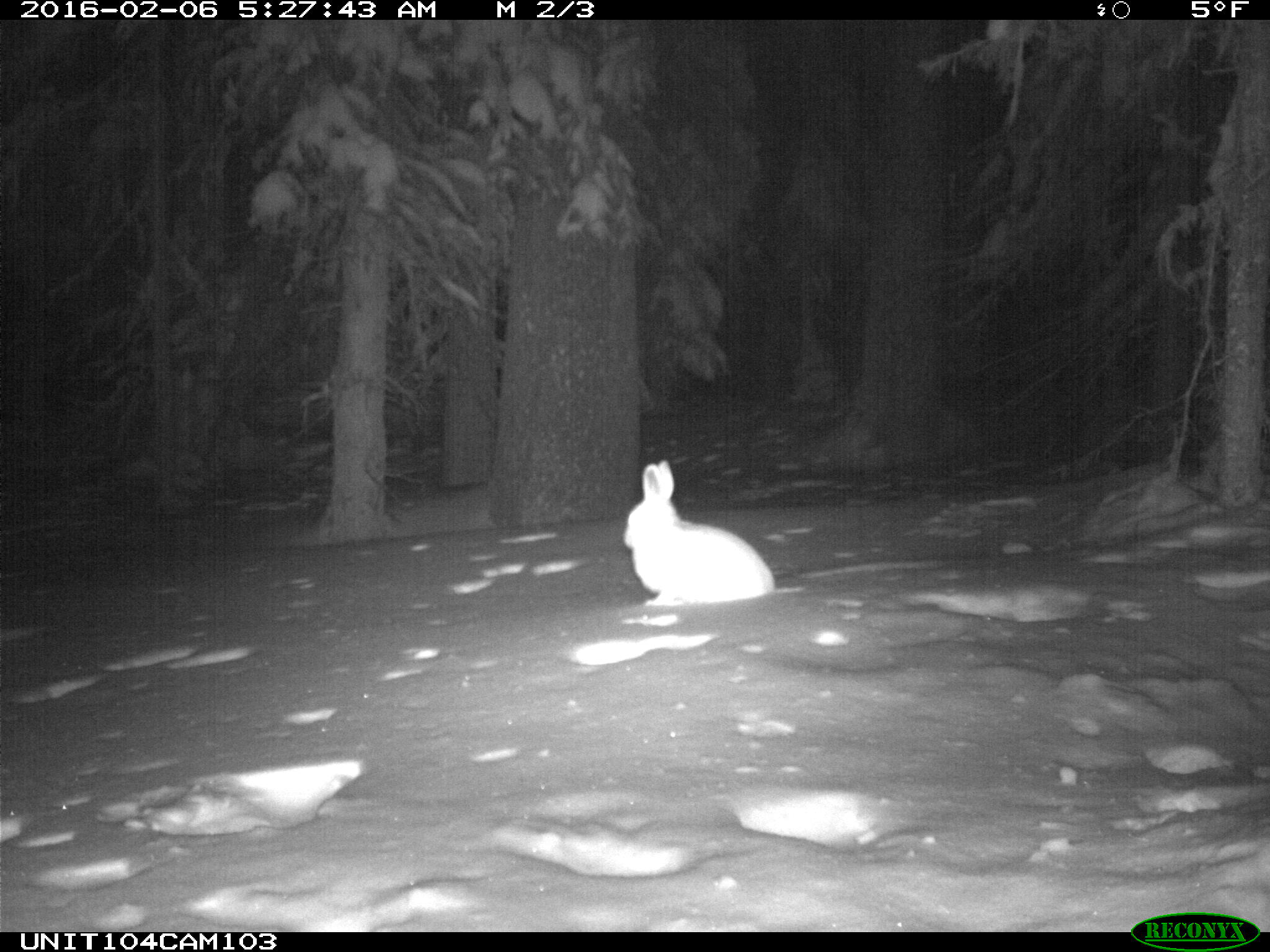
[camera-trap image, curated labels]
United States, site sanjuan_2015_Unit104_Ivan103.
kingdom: Animalia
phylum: Chordata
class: Mammalia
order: Lagomorpha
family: Leporidae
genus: Lepus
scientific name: Lepus americanus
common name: snowshoe hare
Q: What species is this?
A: Lepus americanus (snowshoe hare).